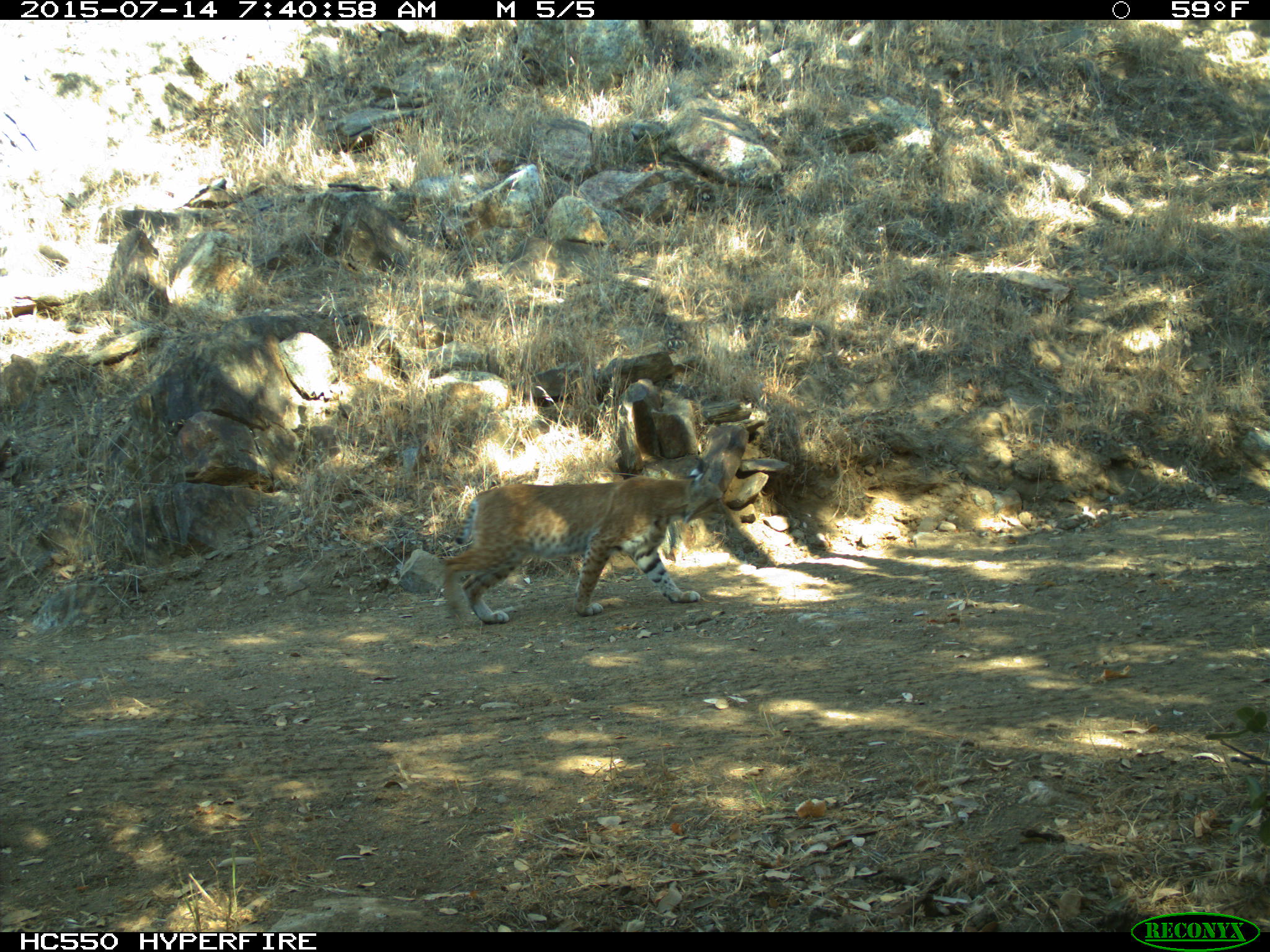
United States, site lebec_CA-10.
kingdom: Animalia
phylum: Chordata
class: Mammalia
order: Carnivora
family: Felidae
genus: Lynx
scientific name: Lynx rufus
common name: bobcat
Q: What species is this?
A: Lynx rufus (bobcat).